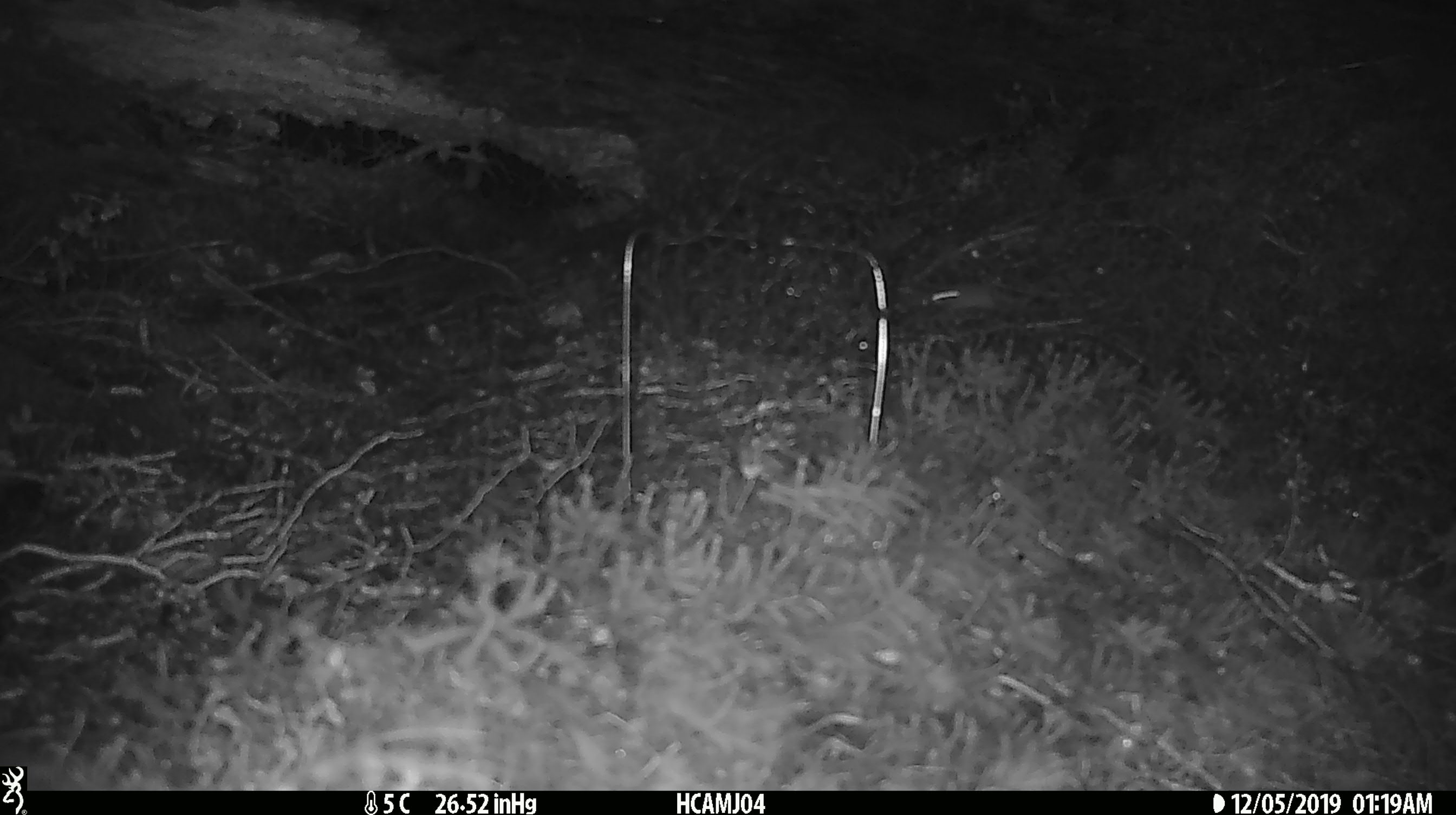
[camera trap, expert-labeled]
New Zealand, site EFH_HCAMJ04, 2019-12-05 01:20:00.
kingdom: Animalia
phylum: Chordata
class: Mammalia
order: Rodentia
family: Muridae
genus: Mus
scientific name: Mus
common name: mouse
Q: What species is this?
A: Mouse (Mus).